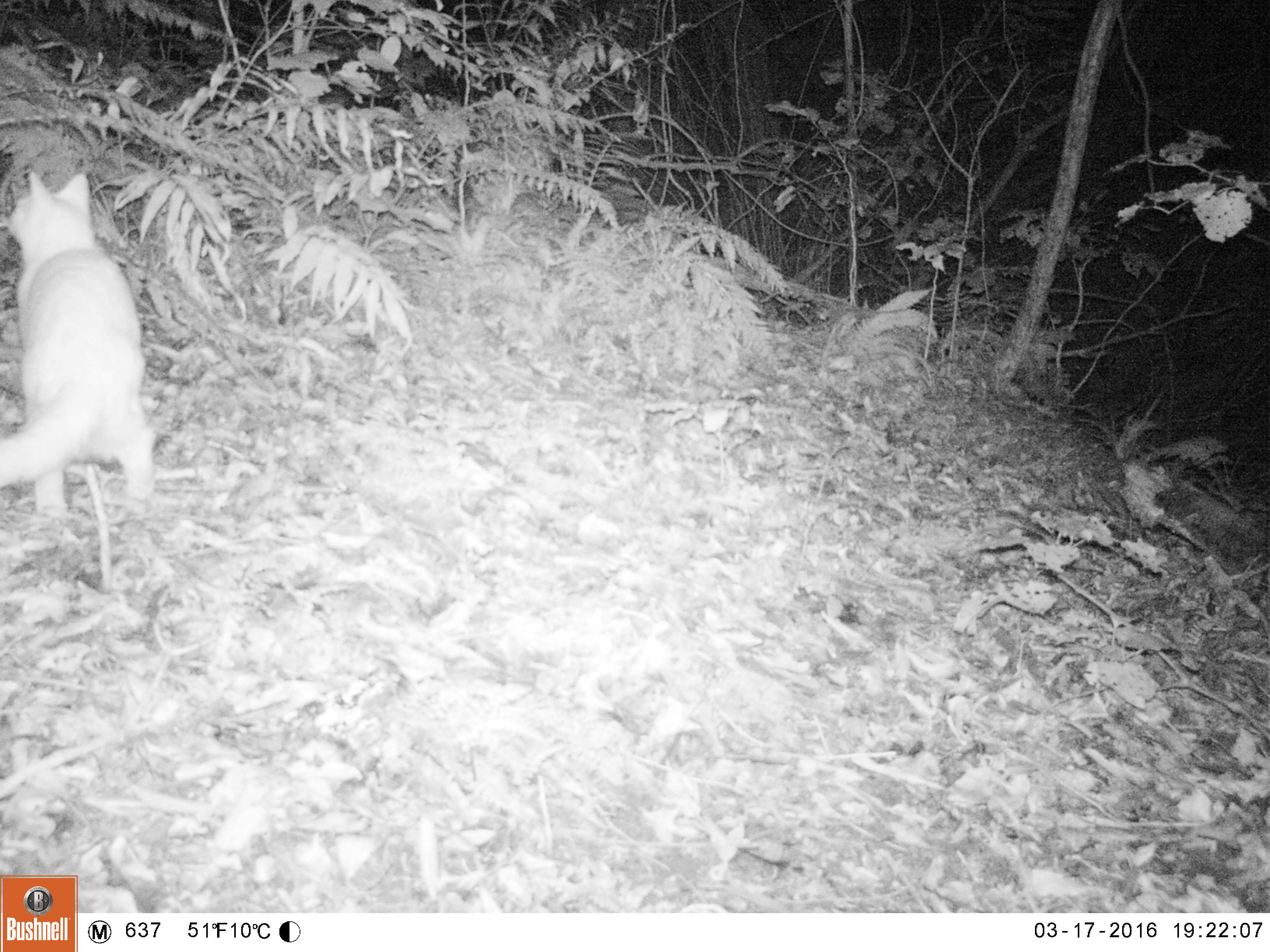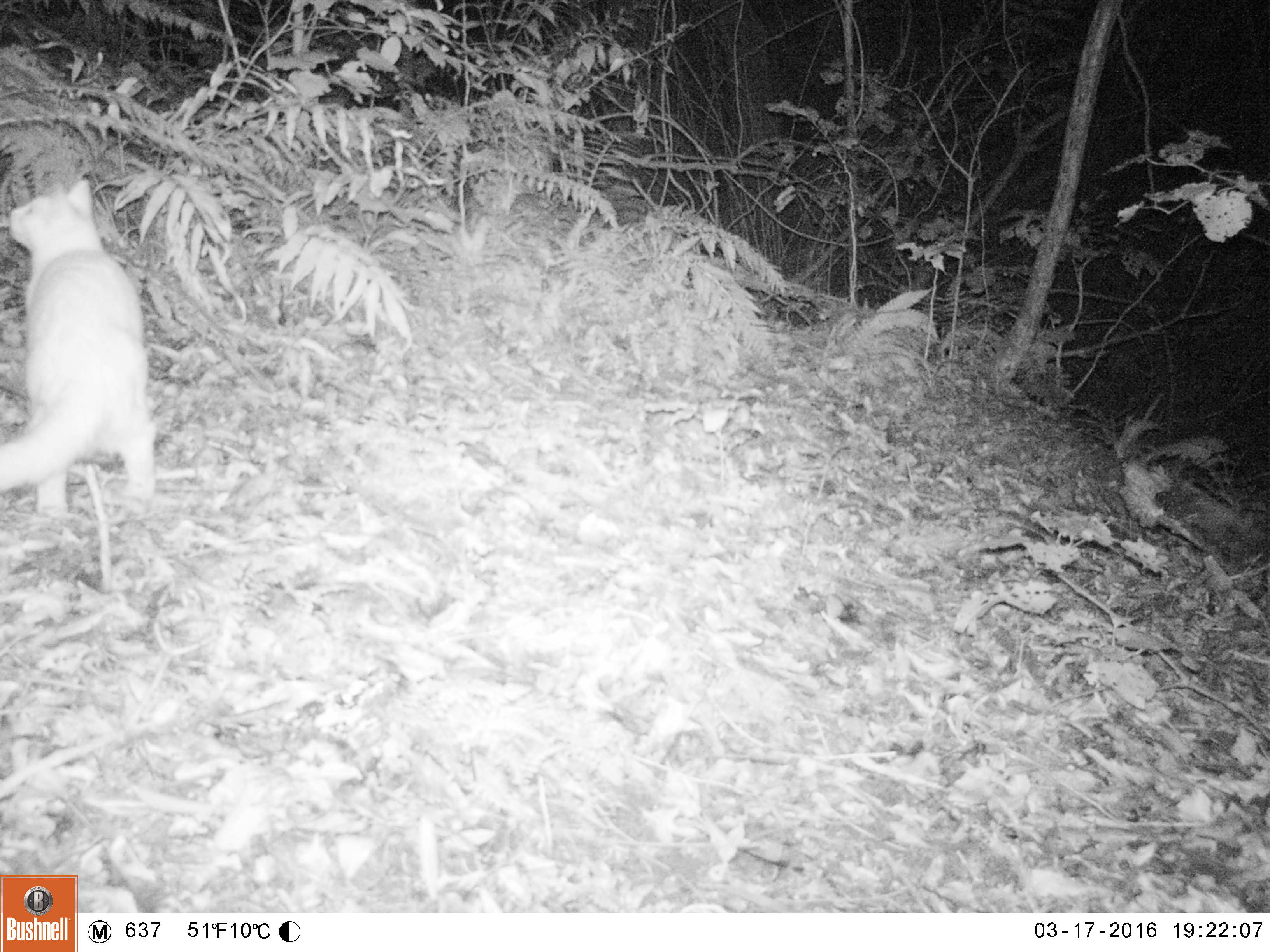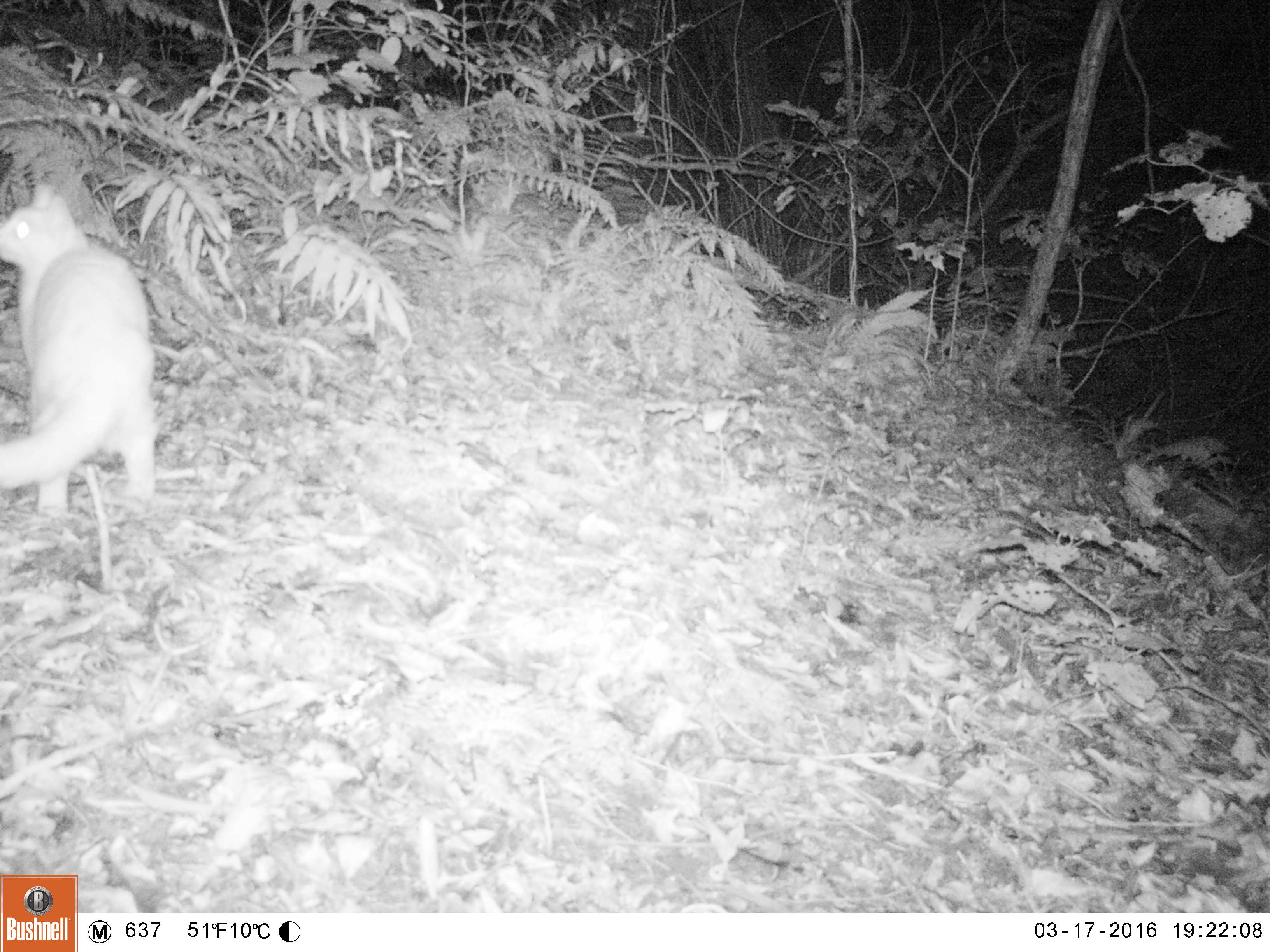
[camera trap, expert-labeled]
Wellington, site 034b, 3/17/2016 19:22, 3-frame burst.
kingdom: Animalia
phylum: Chordata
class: Mammalia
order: Carnivora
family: Felidae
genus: Felis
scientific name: Felis catus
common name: cat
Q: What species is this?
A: Cat (Felis catus).